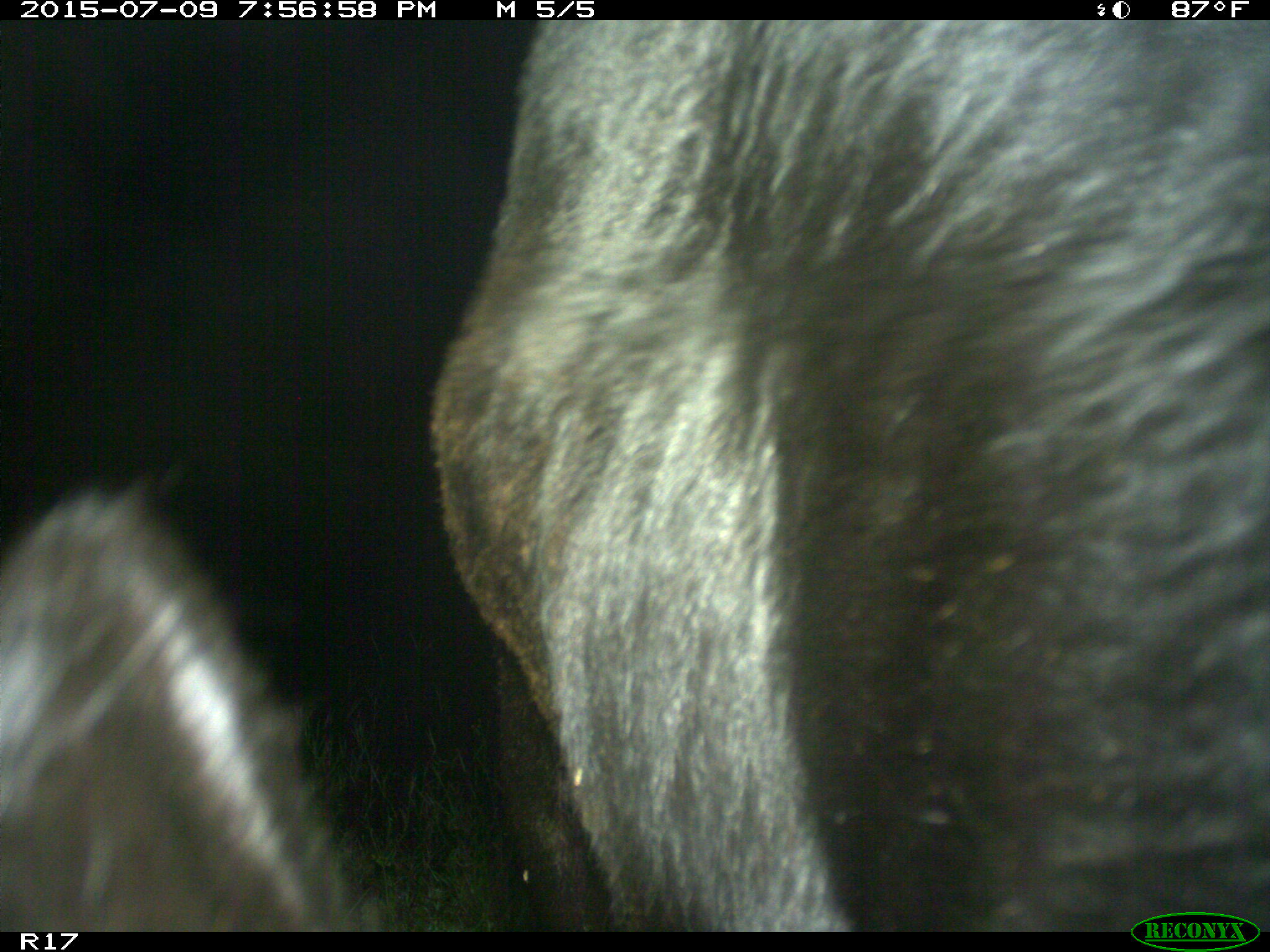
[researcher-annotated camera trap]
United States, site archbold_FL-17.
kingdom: Animalia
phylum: Chordata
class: Mammalia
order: Artiodactyla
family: Bovidae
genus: Bos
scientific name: Bos taurus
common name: domestic cow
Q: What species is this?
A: Bos taurus (domestic cow).